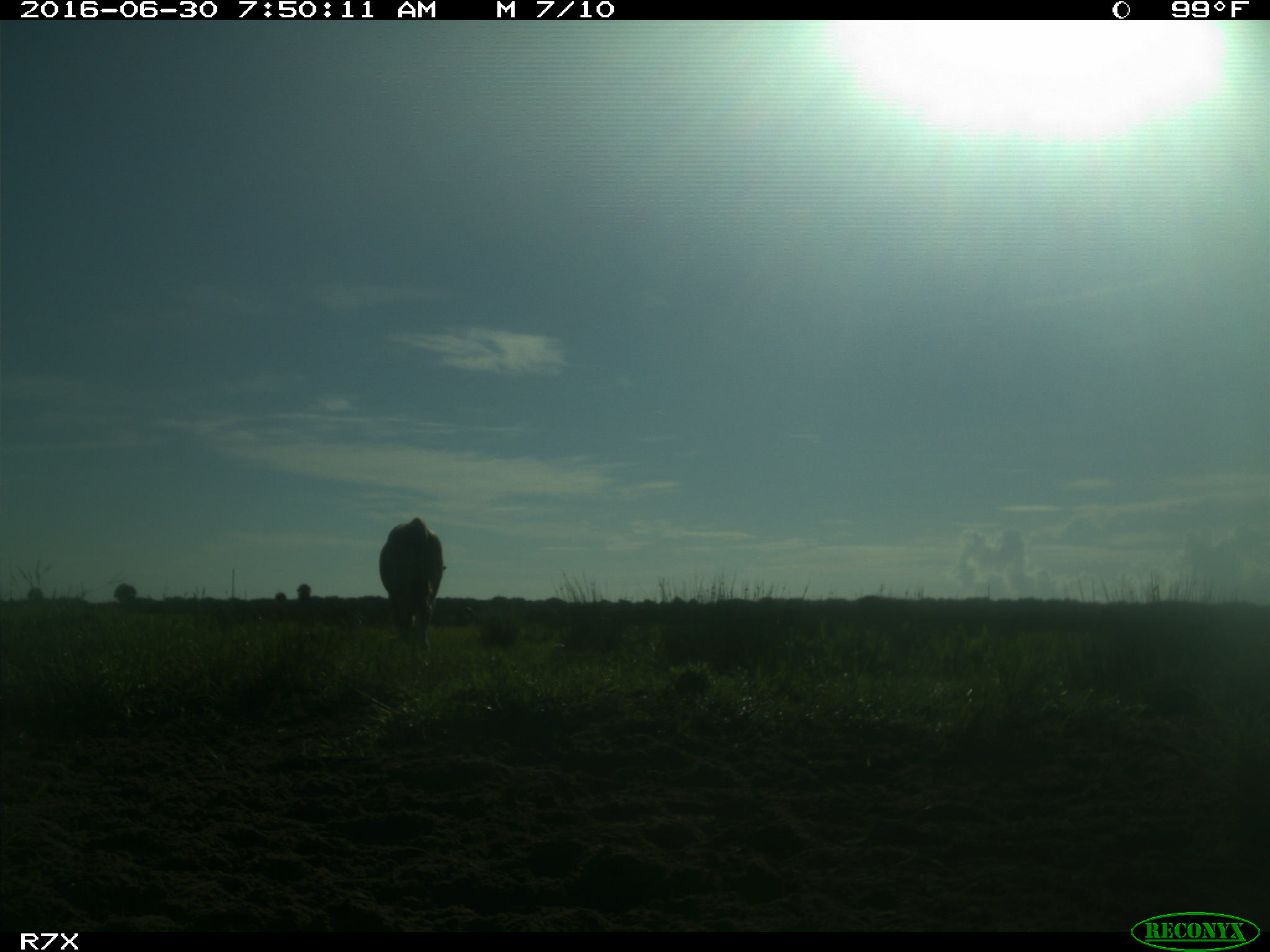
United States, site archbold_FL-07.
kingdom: Animalia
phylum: Chordata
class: Mammalia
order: Artiodactyla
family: Bovidae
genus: Bos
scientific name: Bos taurus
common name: domestic cow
Bos taurus (domestic cow).